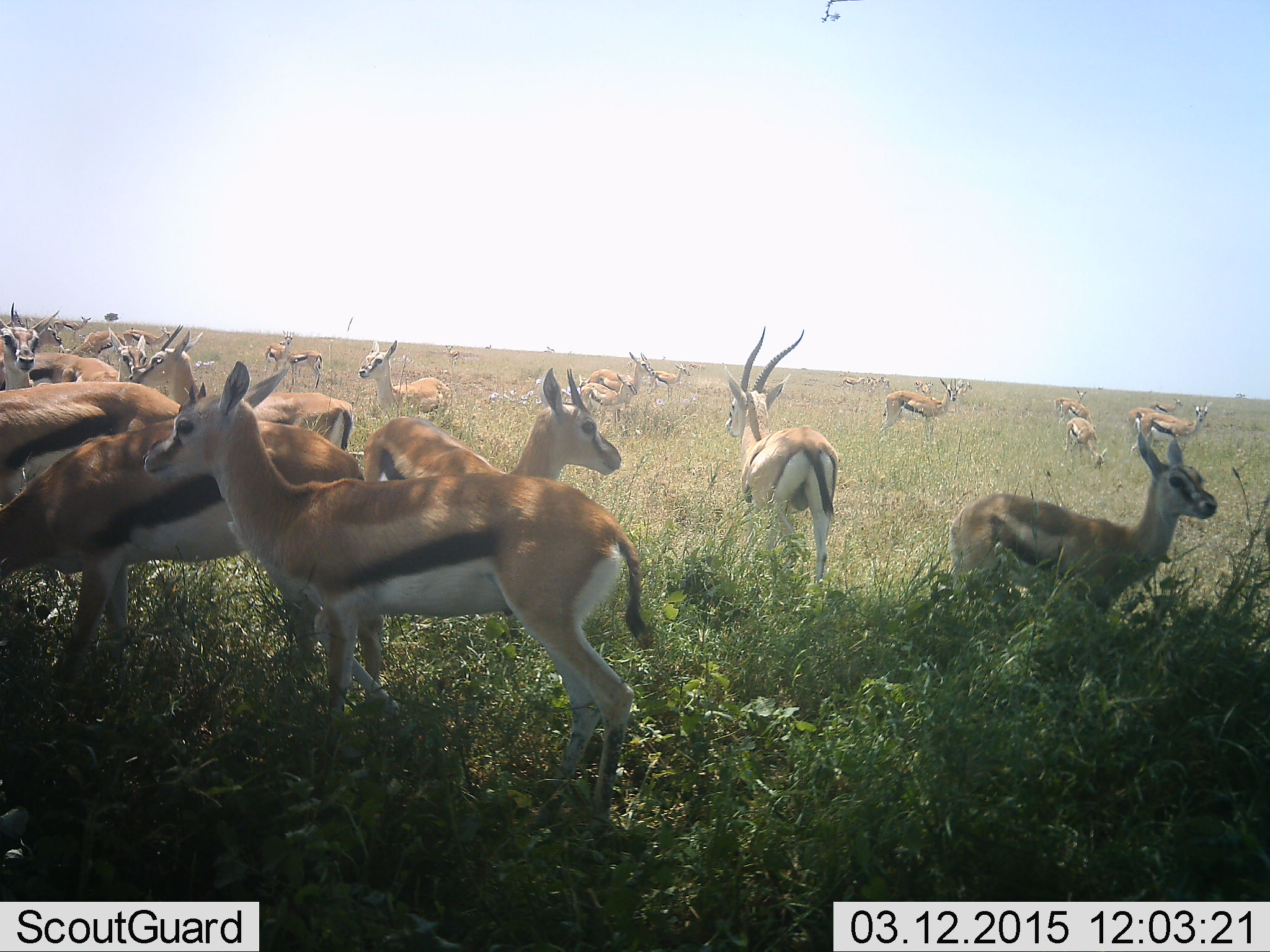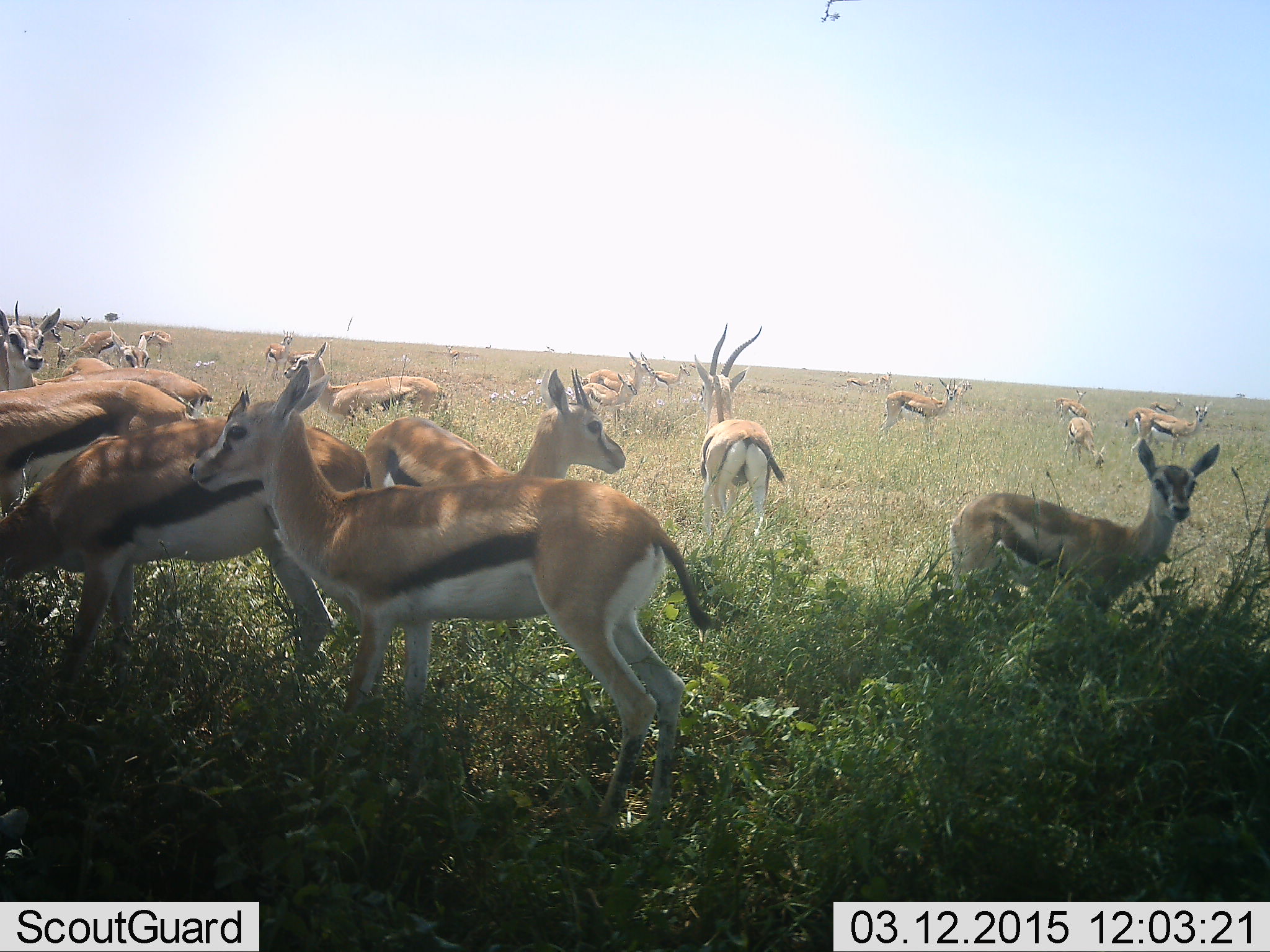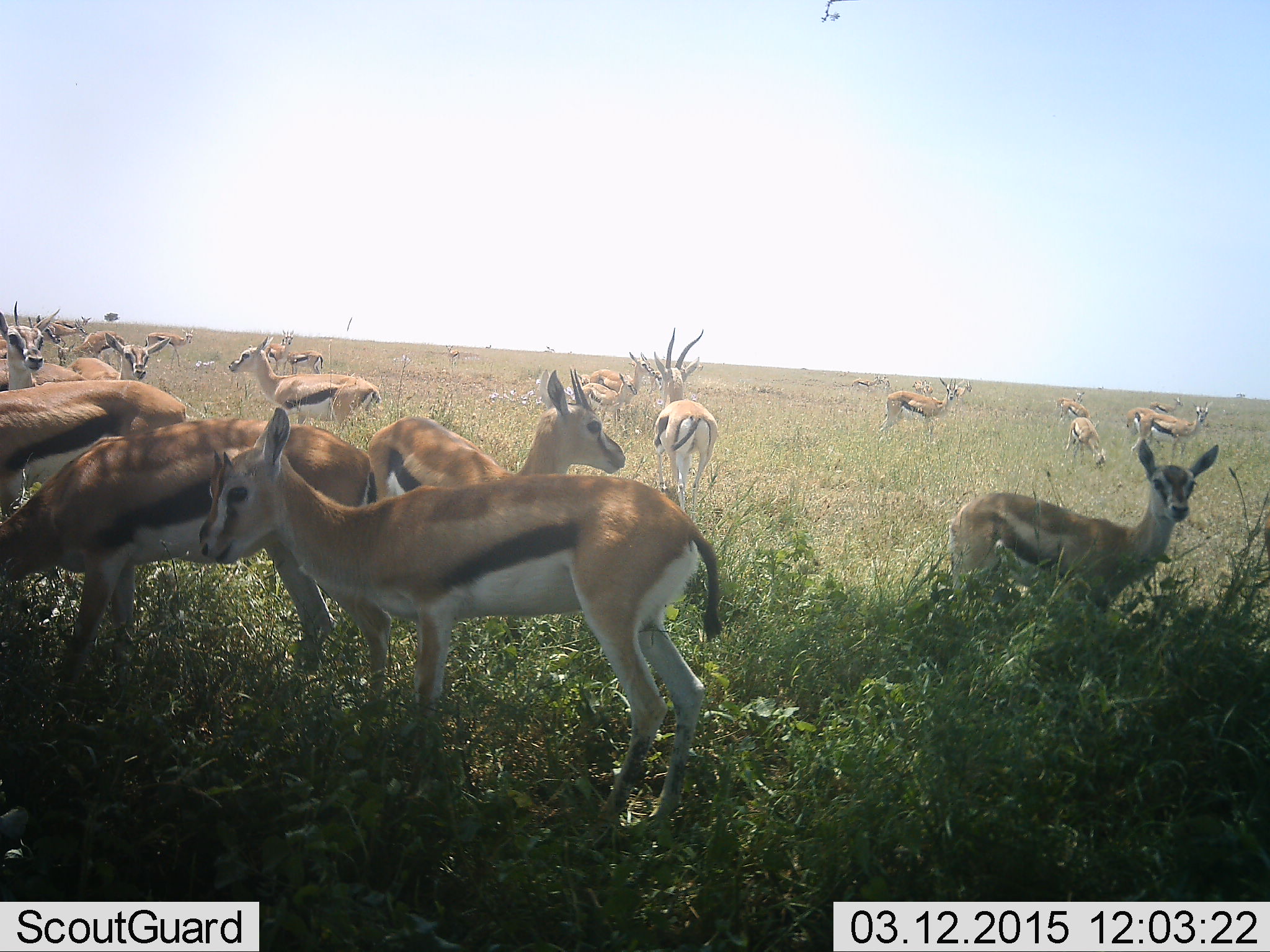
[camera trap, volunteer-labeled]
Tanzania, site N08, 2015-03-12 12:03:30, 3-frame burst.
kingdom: Animalia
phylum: Chordata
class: Mammalia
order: Artiodactyla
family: Bovidae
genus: Eudorcas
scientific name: Eudorcas thomsonii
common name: thomson's gazelle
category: gazellethomsons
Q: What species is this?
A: Gazellethomsons (thomson's gazelle) (Eudorcas thomsonii).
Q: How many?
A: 11-50.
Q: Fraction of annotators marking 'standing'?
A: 100%.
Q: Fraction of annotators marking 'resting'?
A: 10%.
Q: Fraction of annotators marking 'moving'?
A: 40%.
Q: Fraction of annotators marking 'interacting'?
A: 20%.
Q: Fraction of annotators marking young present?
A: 20%.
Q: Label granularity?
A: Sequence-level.